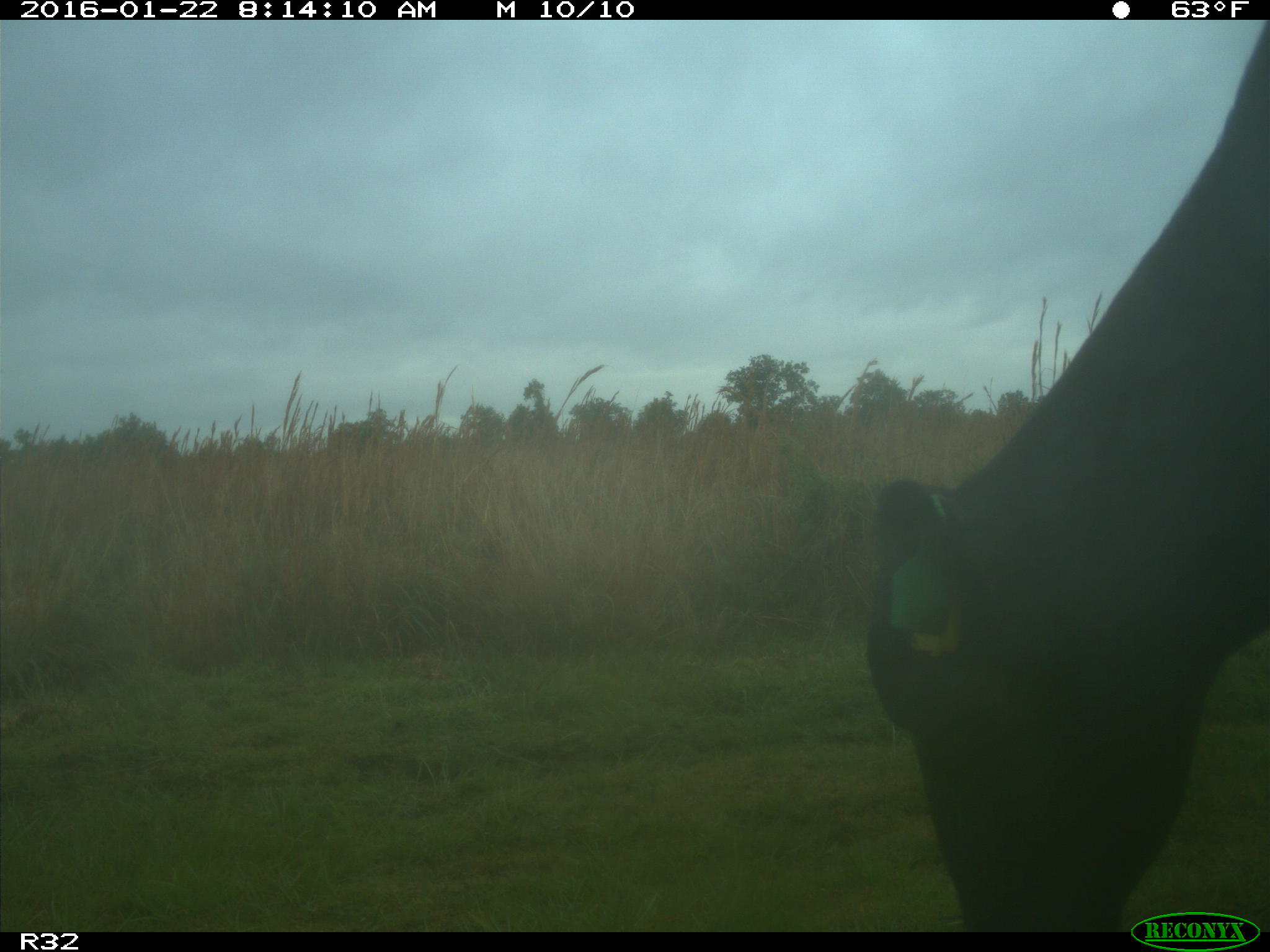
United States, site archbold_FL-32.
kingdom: Animalia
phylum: Chordata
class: Mammalia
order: Artiodactyla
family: Bovidae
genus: Bos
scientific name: Bos taurus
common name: domestic cow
Bos taurus (domestic cow).